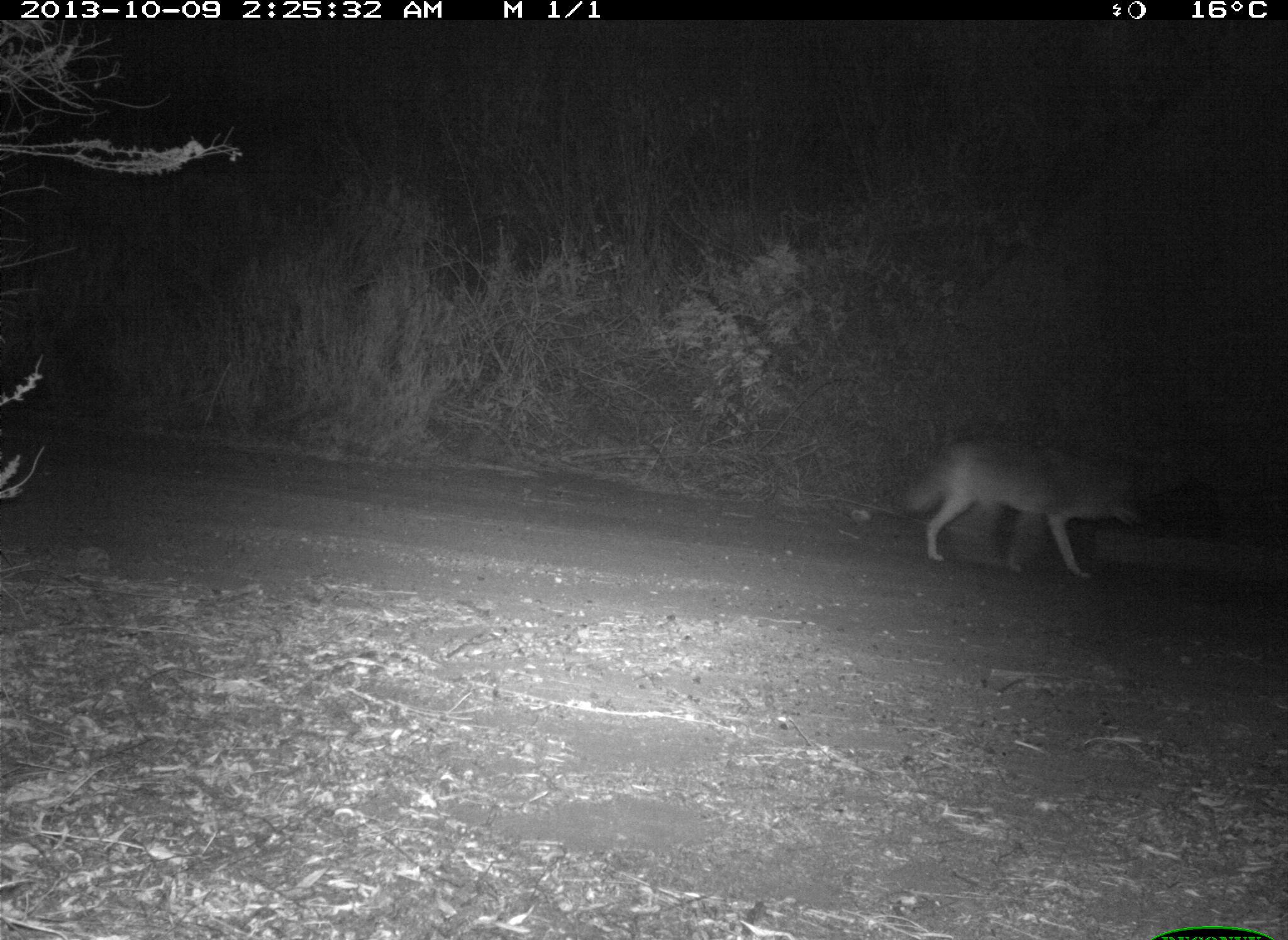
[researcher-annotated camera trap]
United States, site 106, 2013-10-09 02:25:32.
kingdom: Animalia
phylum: Chordata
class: Mammalia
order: Carnivora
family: Canidae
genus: Canis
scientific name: Canis latrans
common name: coyote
Coyote (Canis latrans).